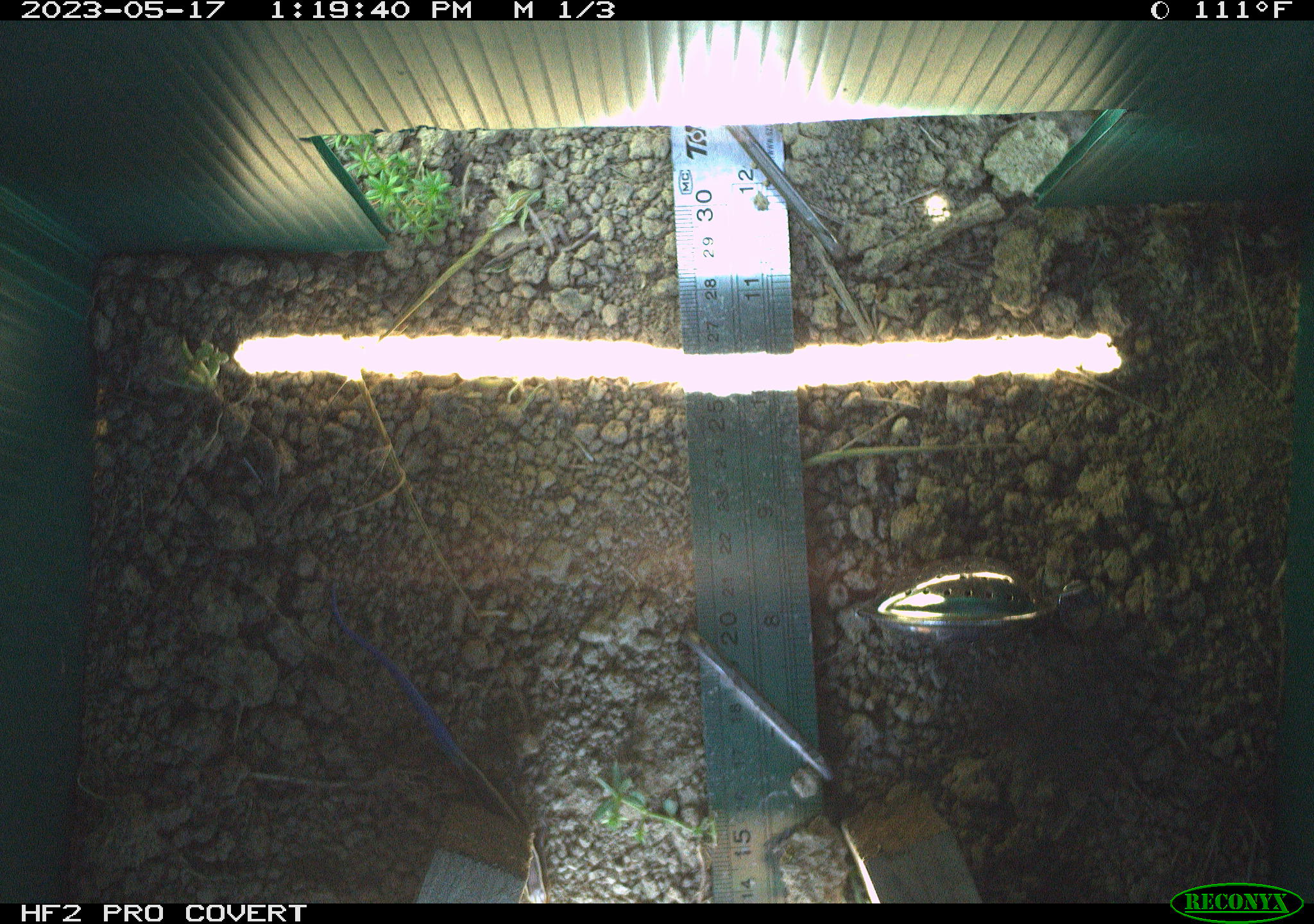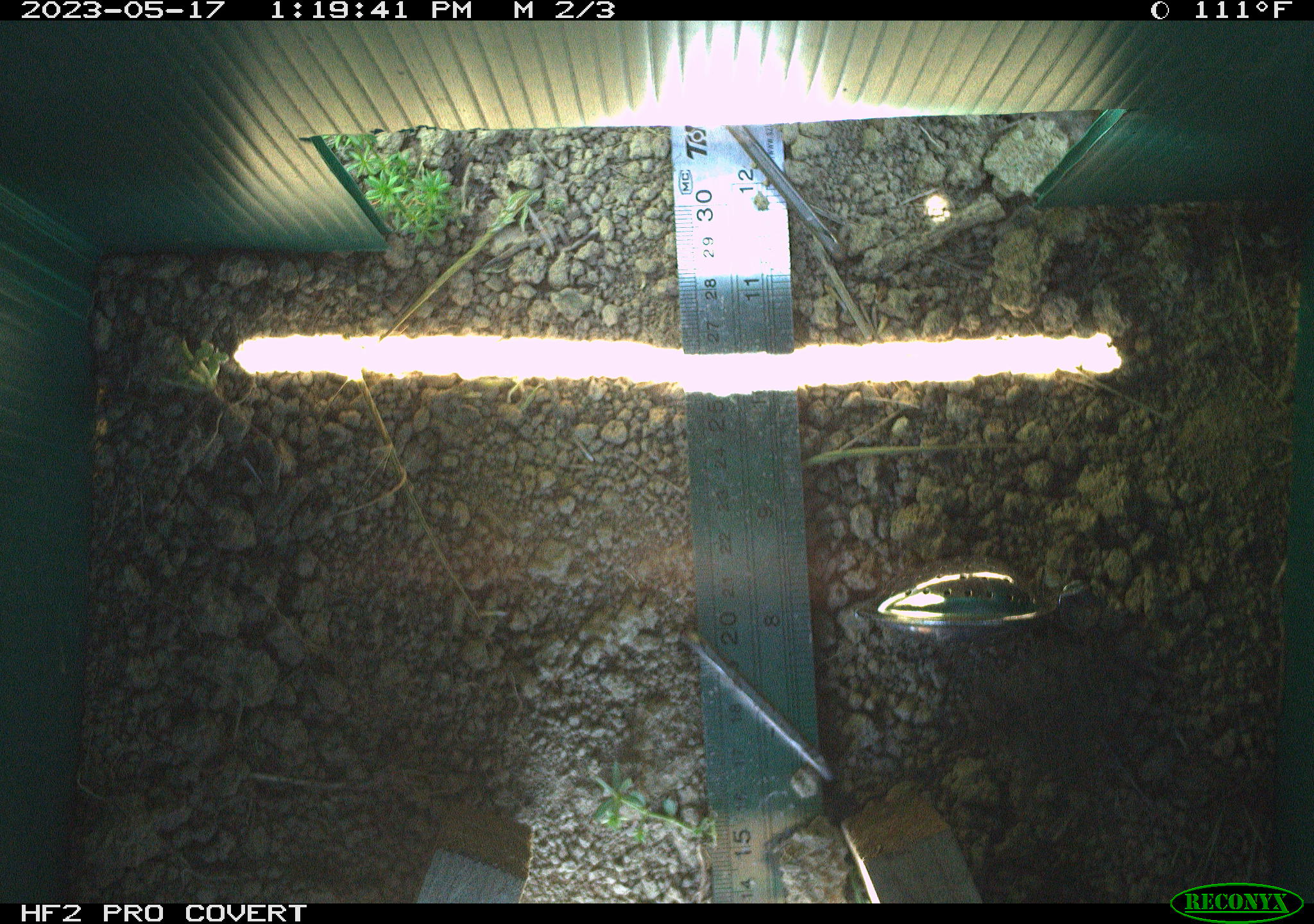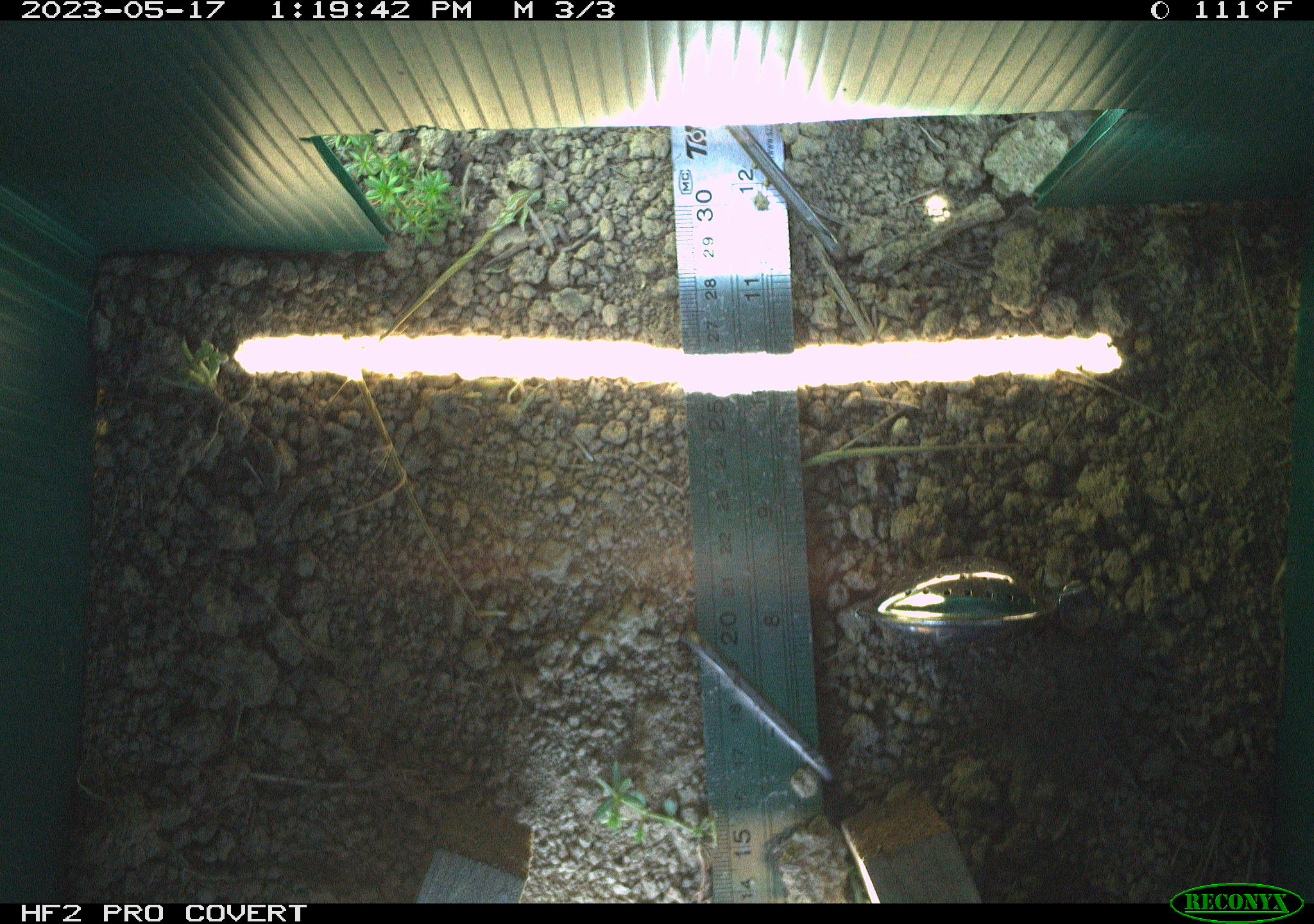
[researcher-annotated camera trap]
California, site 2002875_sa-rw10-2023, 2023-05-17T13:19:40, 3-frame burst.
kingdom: Animalia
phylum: Chordata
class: Reptilia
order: Squamata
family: Scincidae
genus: Plestiodon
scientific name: Plestiodon skiltonianus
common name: western skink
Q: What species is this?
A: Western skink (Plestiodon skiltonianus).